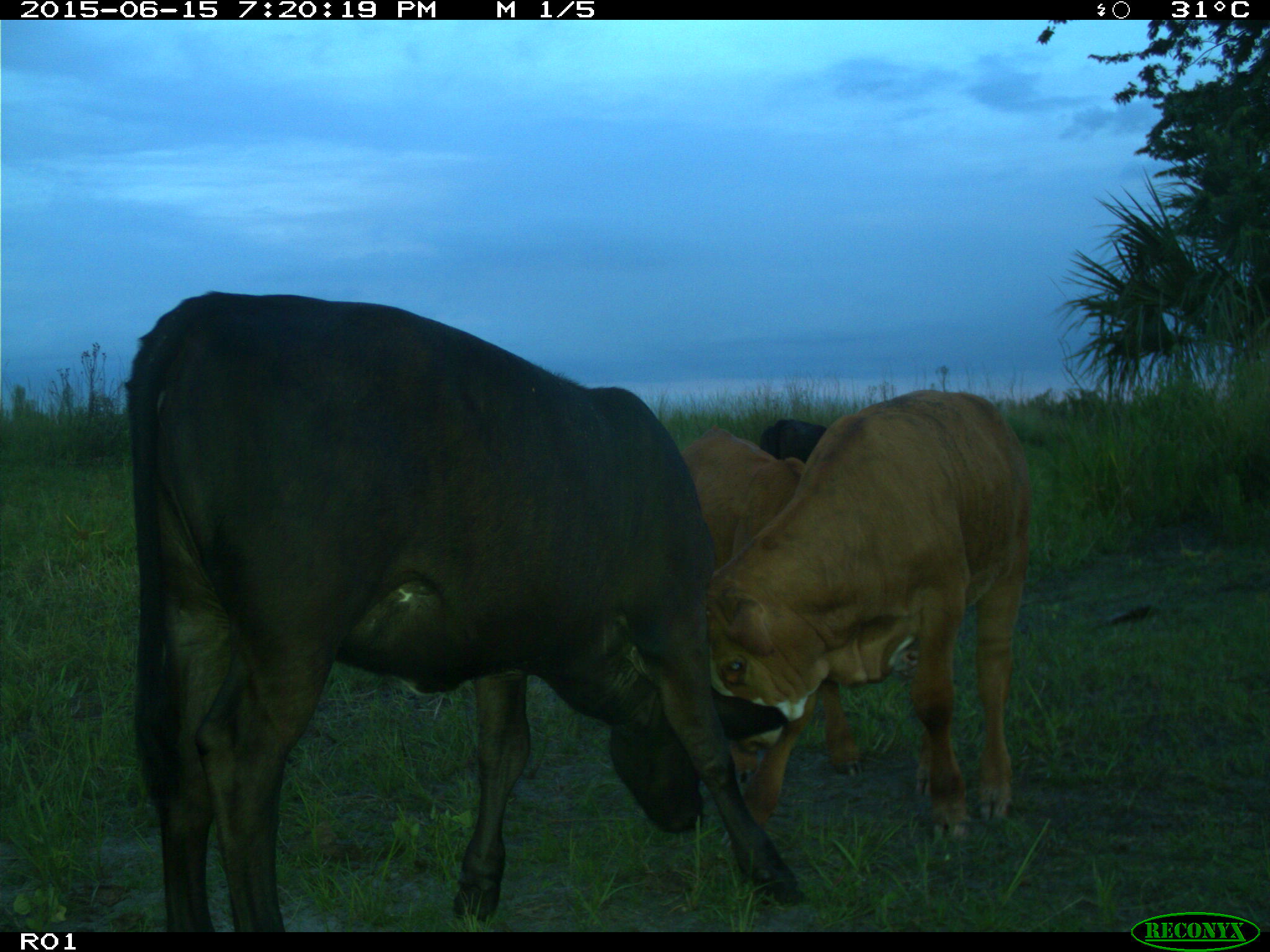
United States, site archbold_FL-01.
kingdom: Animalia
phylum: Chordata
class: Mammalia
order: Artiodactyla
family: Bovidae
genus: Bos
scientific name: Bos taurus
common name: domestic cow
Bos taurus (domestic cow).